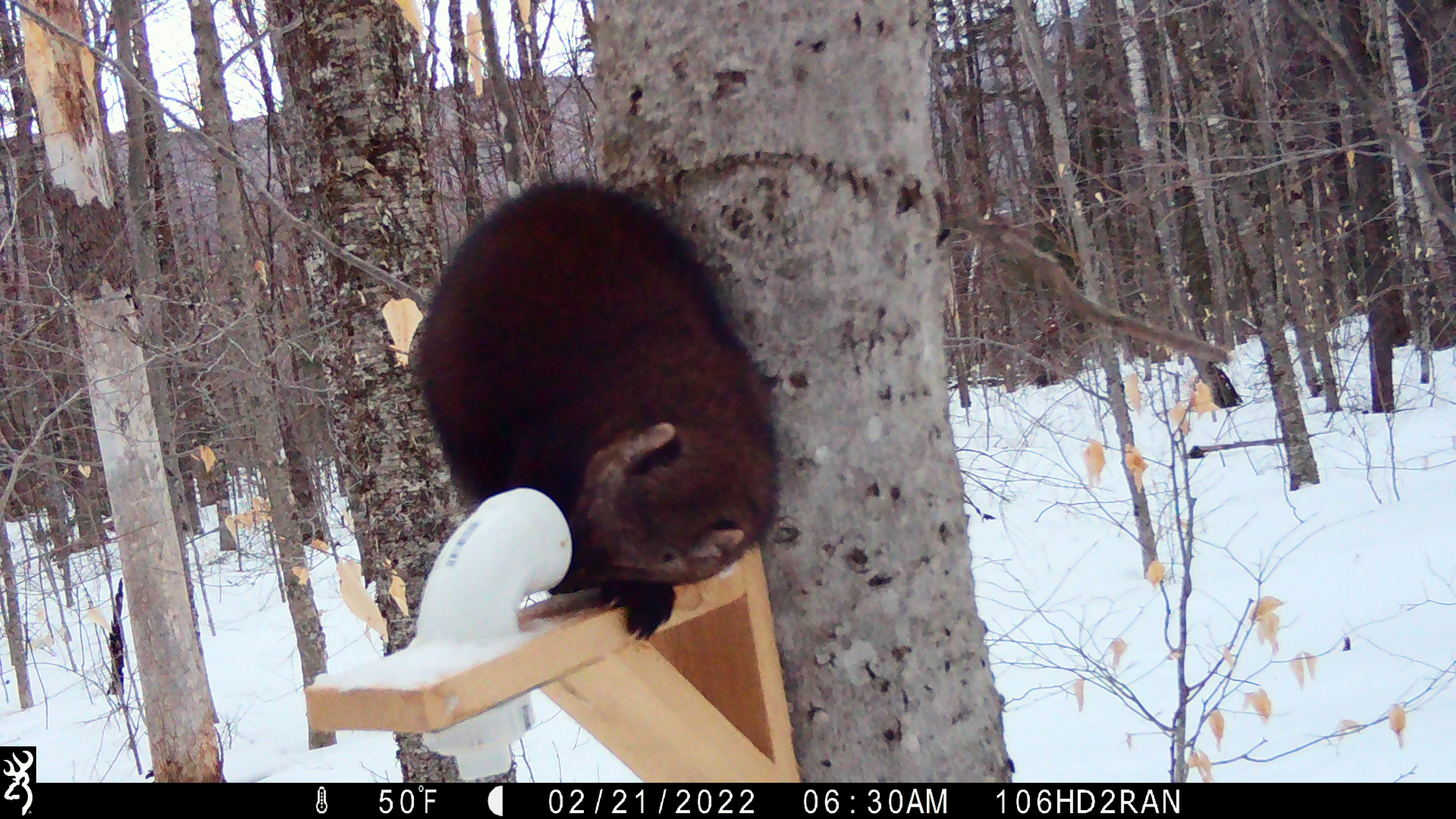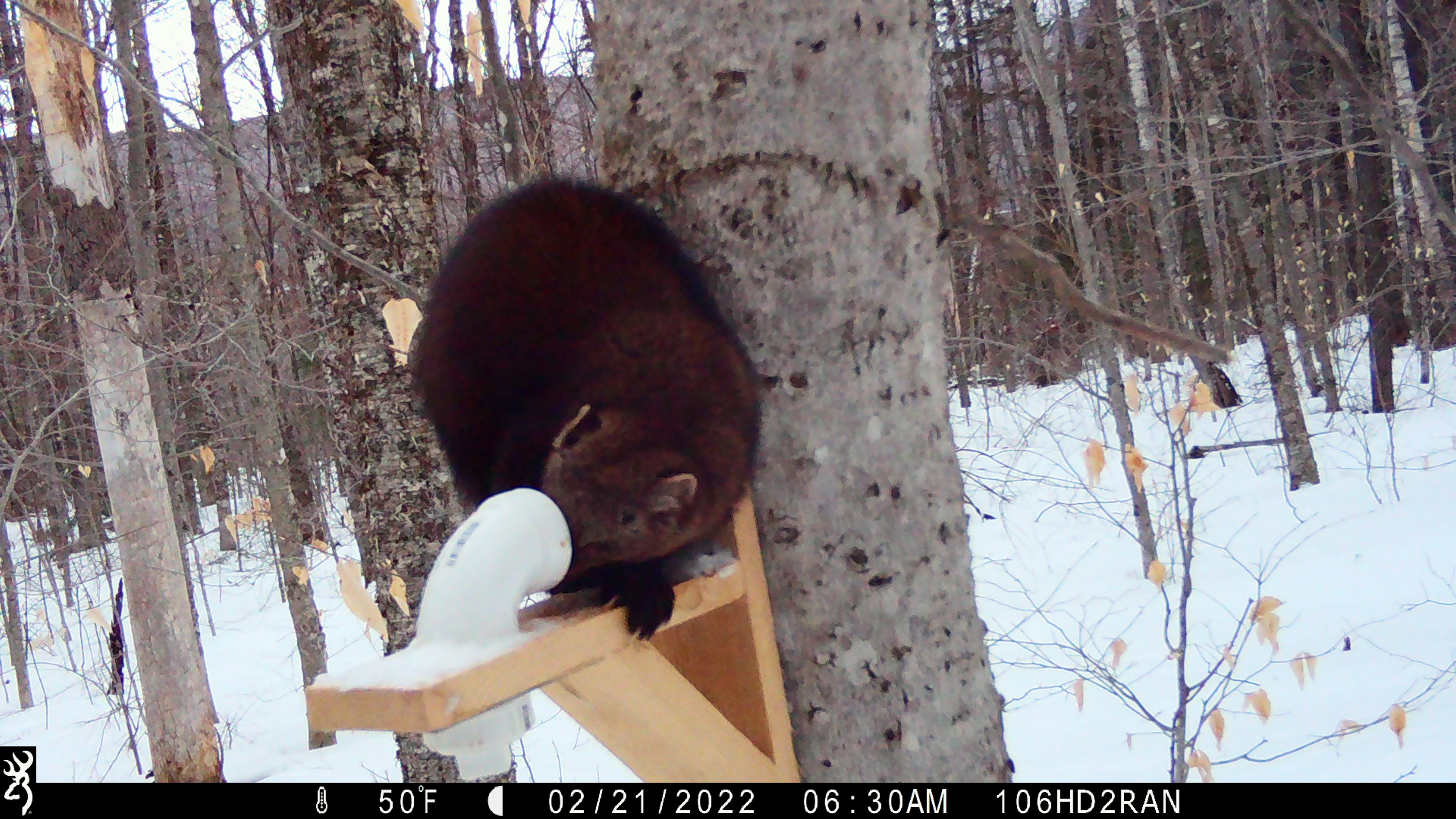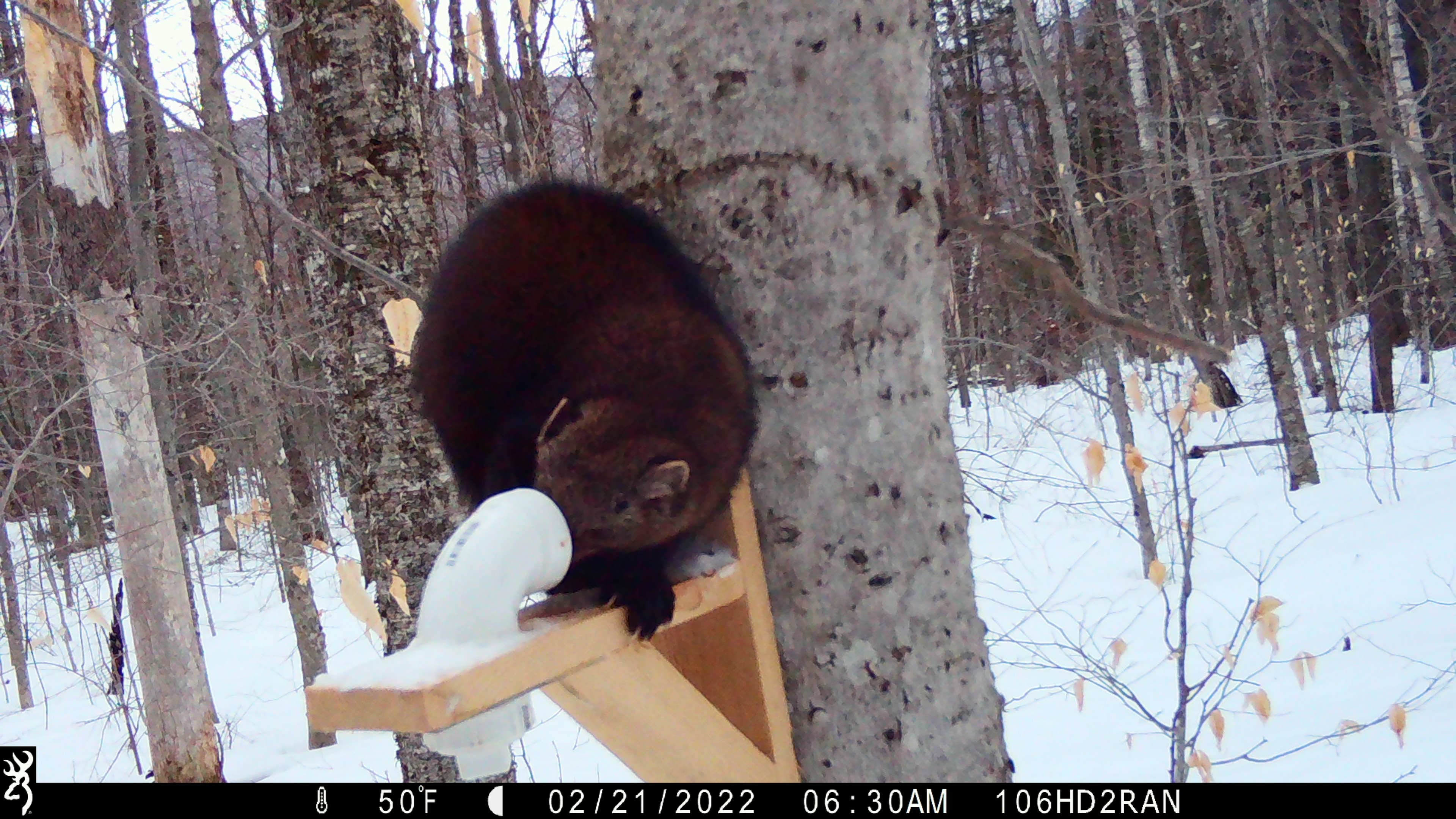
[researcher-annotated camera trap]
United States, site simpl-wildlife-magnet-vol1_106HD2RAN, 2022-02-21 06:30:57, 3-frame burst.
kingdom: Animalia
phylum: Chordata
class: Mammalia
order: Carnivora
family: Mustelidae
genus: Pekania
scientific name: Pekania pennanti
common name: fisher